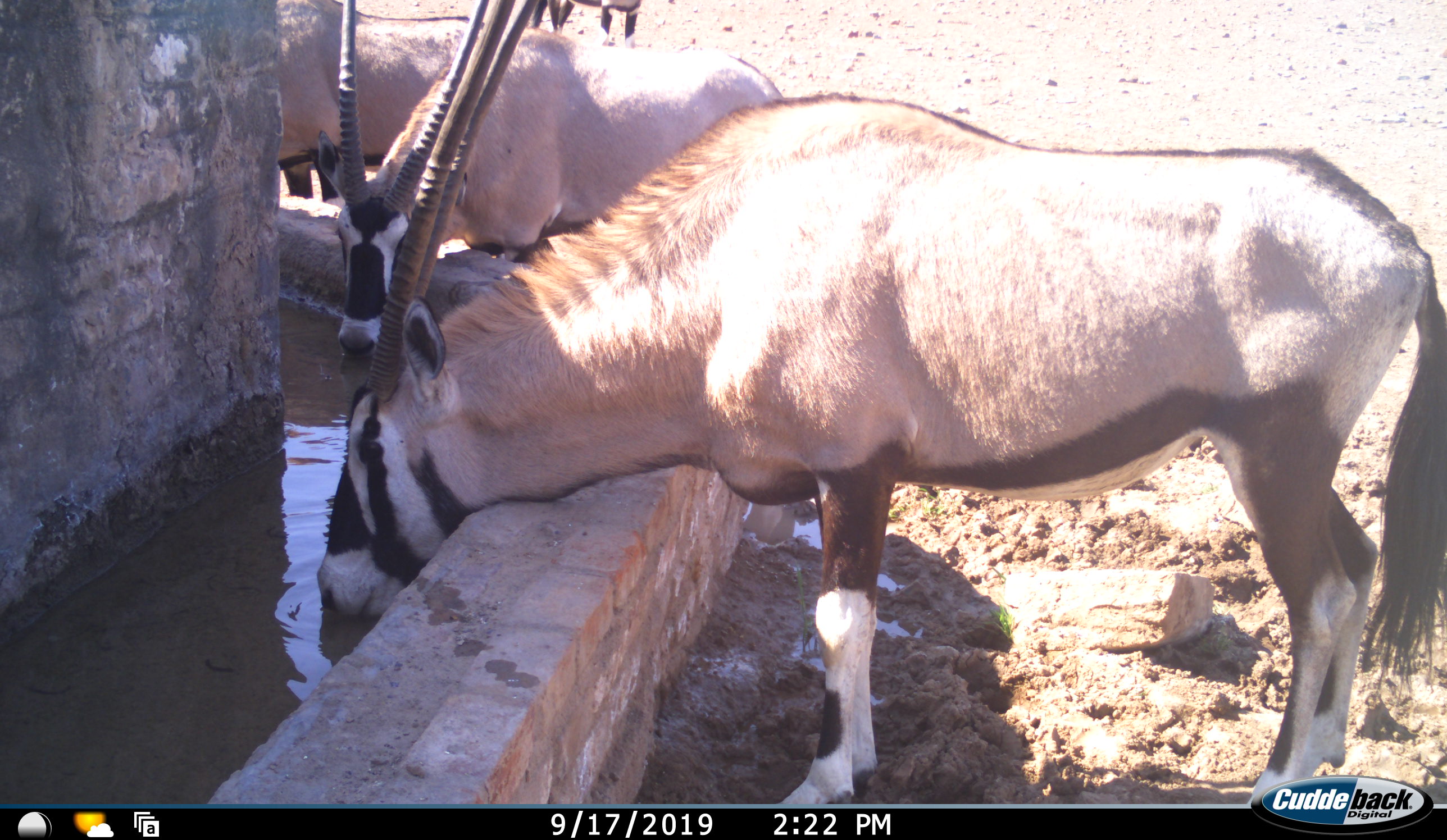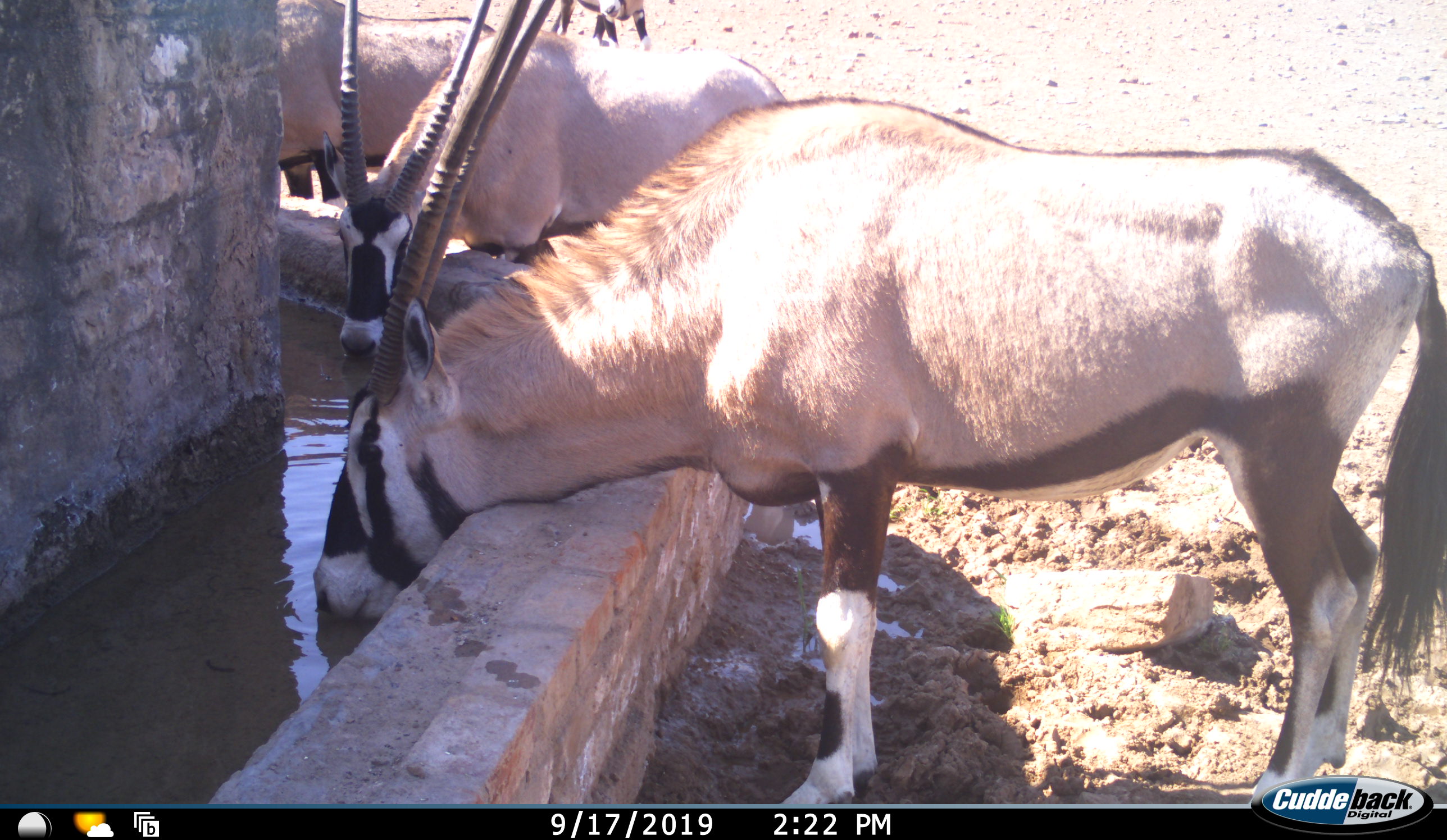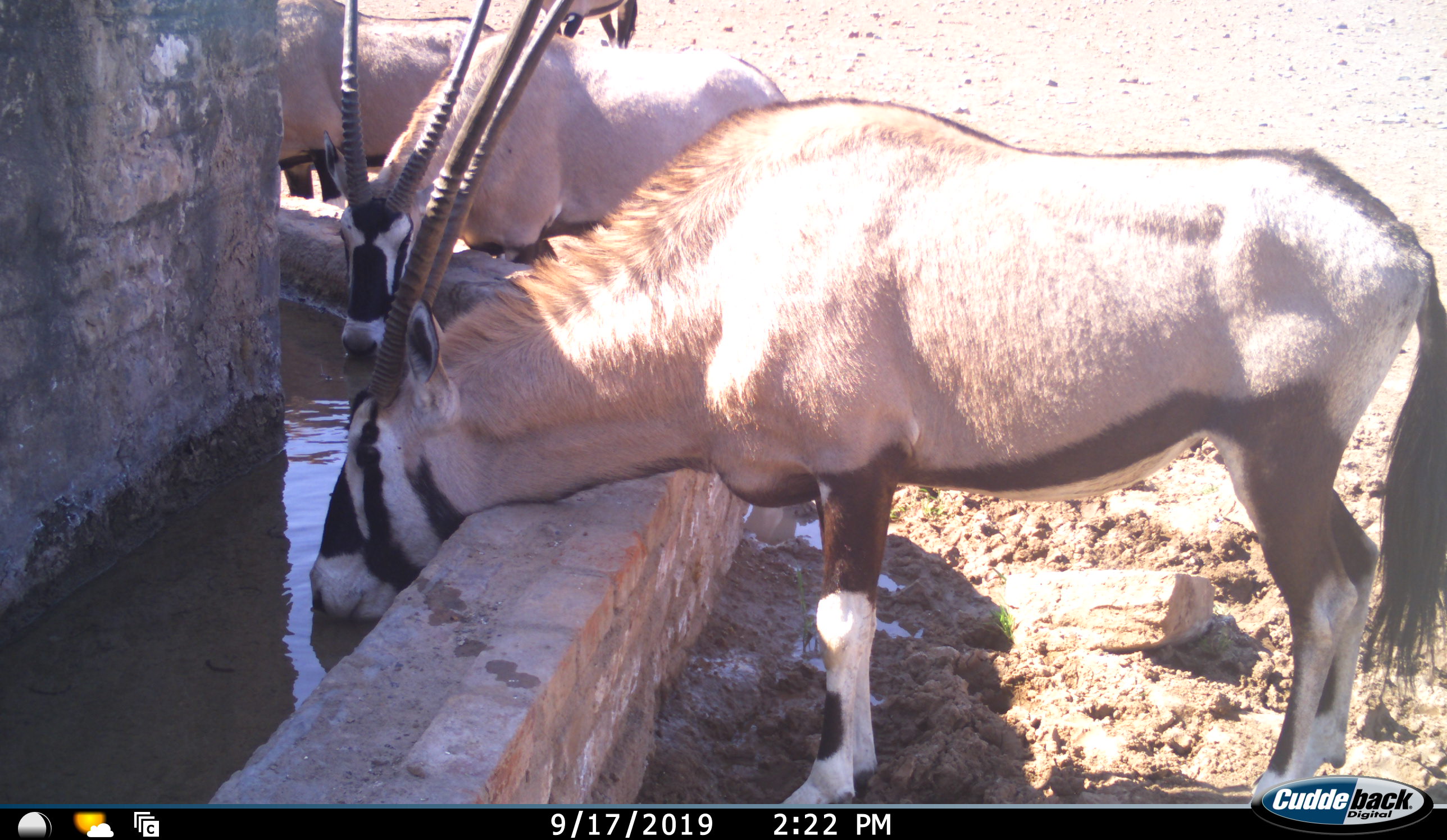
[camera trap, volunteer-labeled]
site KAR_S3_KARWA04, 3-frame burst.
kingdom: Animalia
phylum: Chordata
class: Mammalia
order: Artiodactyla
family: Bovidae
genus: Oryx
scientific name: Oryx gazella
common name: gemsbok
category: oryx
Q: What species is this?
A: Oryx (gemsbok) (Oryx gazella).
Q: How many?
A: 4.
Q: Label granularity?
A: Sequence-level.